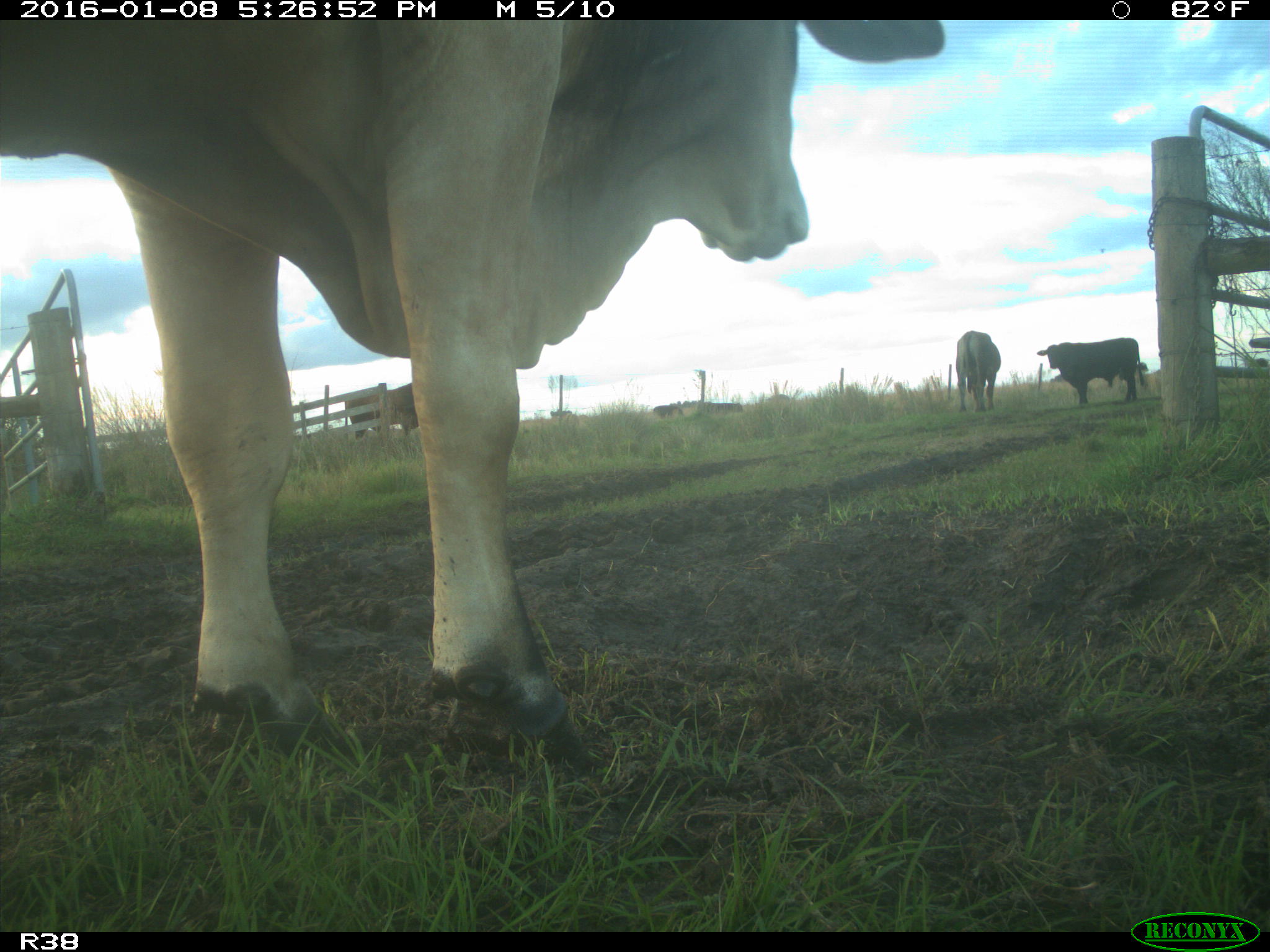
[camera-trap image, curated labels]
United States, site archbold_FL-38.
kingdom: Animalia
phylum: Chordata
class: Mammalia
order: Artiodactyla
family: Bovidae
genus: Bos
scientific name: Bos taurus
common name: domestic cow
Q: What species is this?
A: Bos taurus (domestic cow).